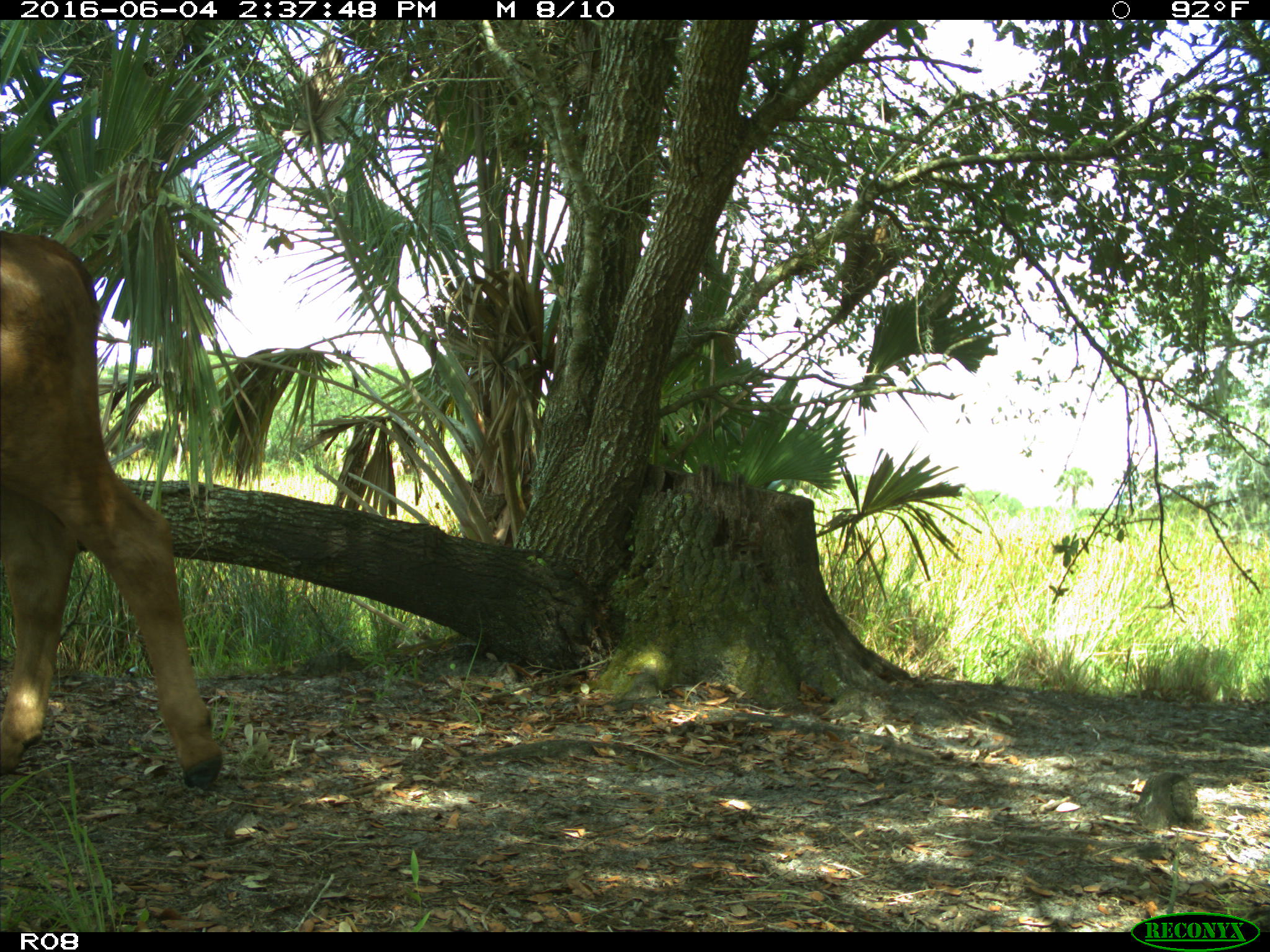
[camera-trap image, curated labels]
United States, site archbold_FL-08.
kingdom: Animalia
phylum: Chordata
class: Mammalia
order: Artiodactyla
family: Bovidae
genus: Bos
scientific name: Bos taurus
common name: domestic cow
Bos taurus (domestic cow).